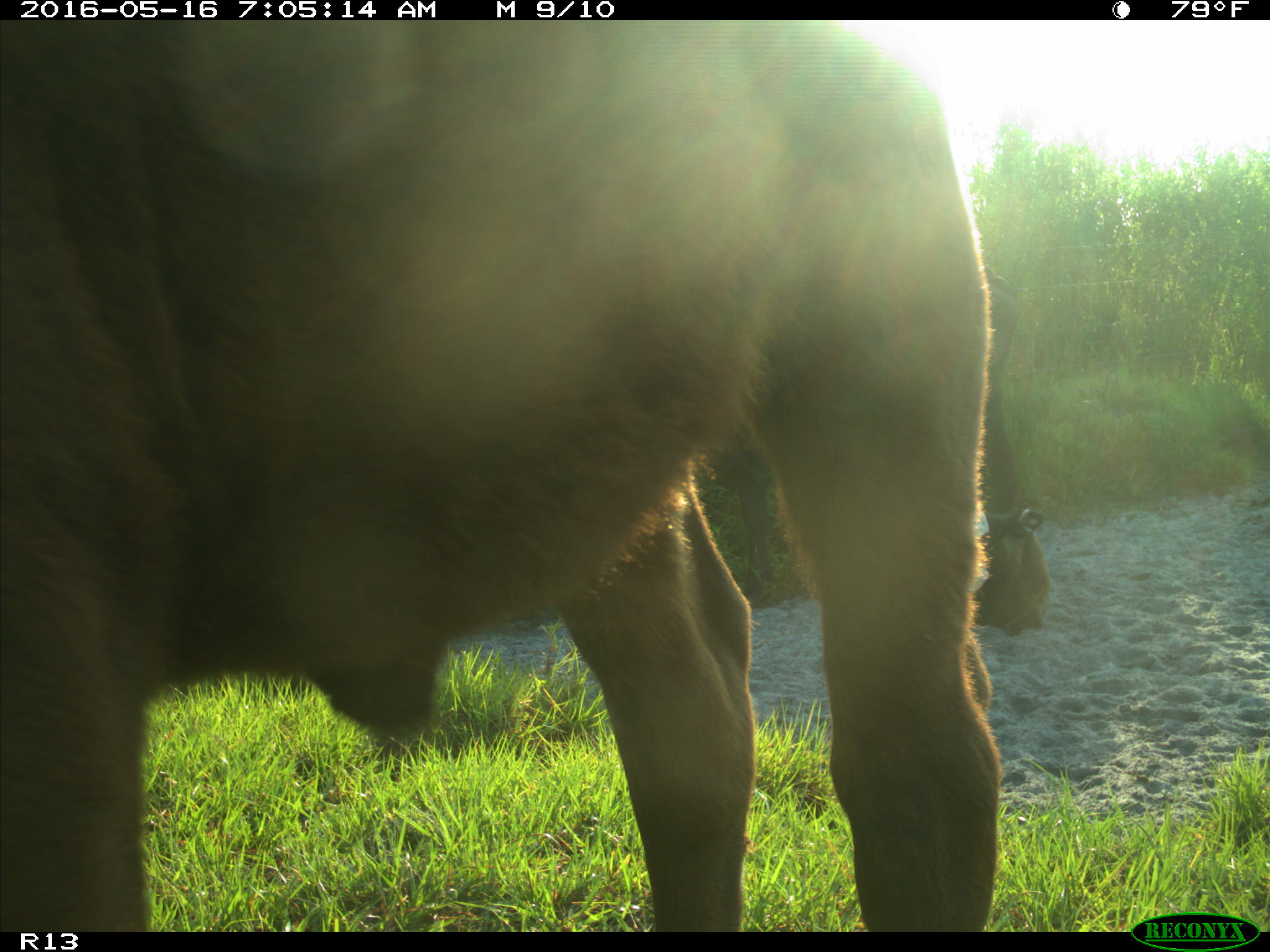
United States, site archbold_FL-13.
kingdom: Animalia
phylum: Chordata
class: Mammalia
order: Artiodactyla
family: Bovidae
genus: Bos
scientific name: Bos taurus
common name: domestic cow